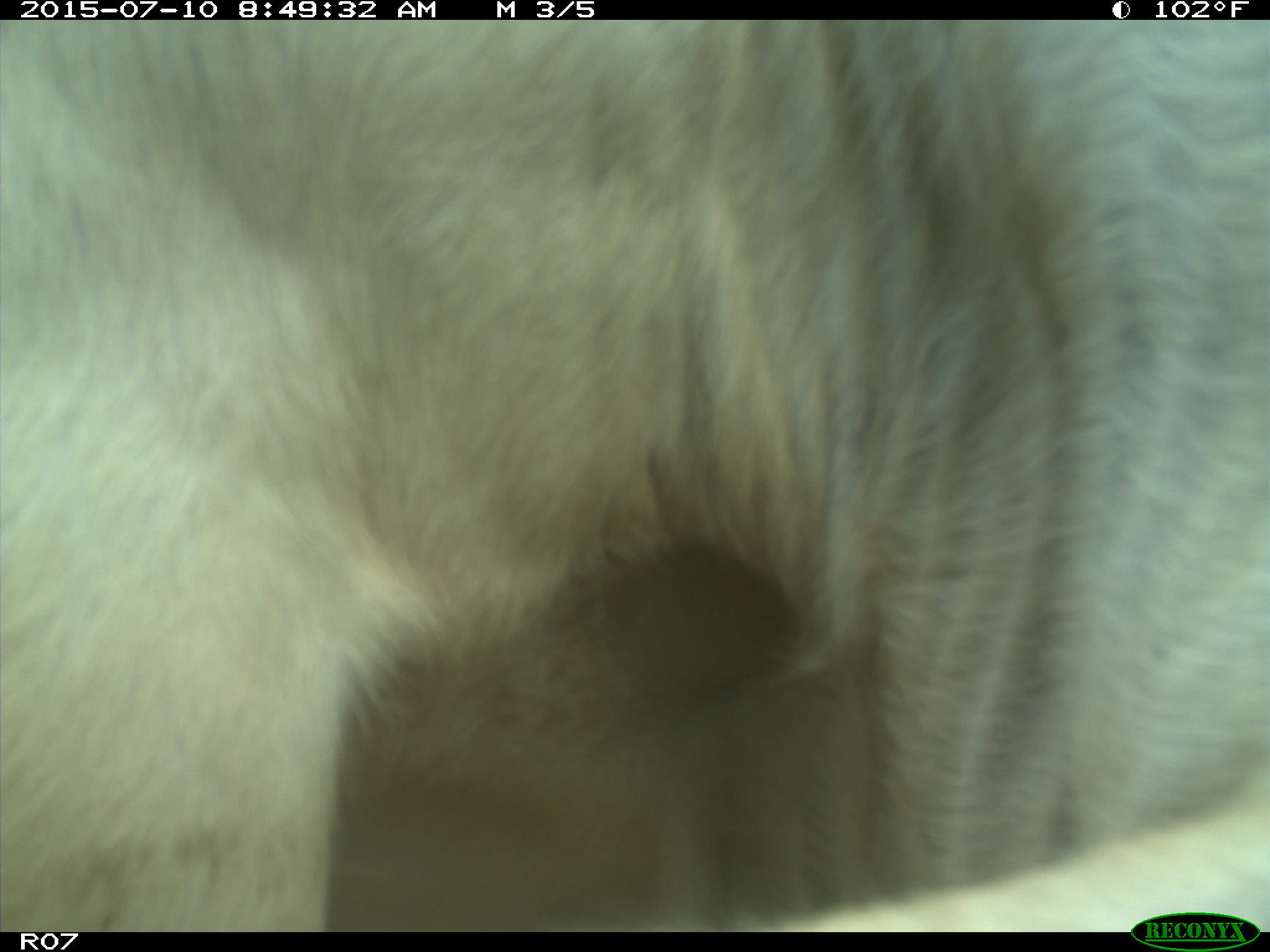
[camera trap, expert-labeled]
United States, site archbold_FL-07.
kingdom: Animalia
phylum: Chordata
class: Mammalia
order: Artiodactyla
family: Bovidae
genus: Bos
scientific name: Bos taurus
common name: domestic cow